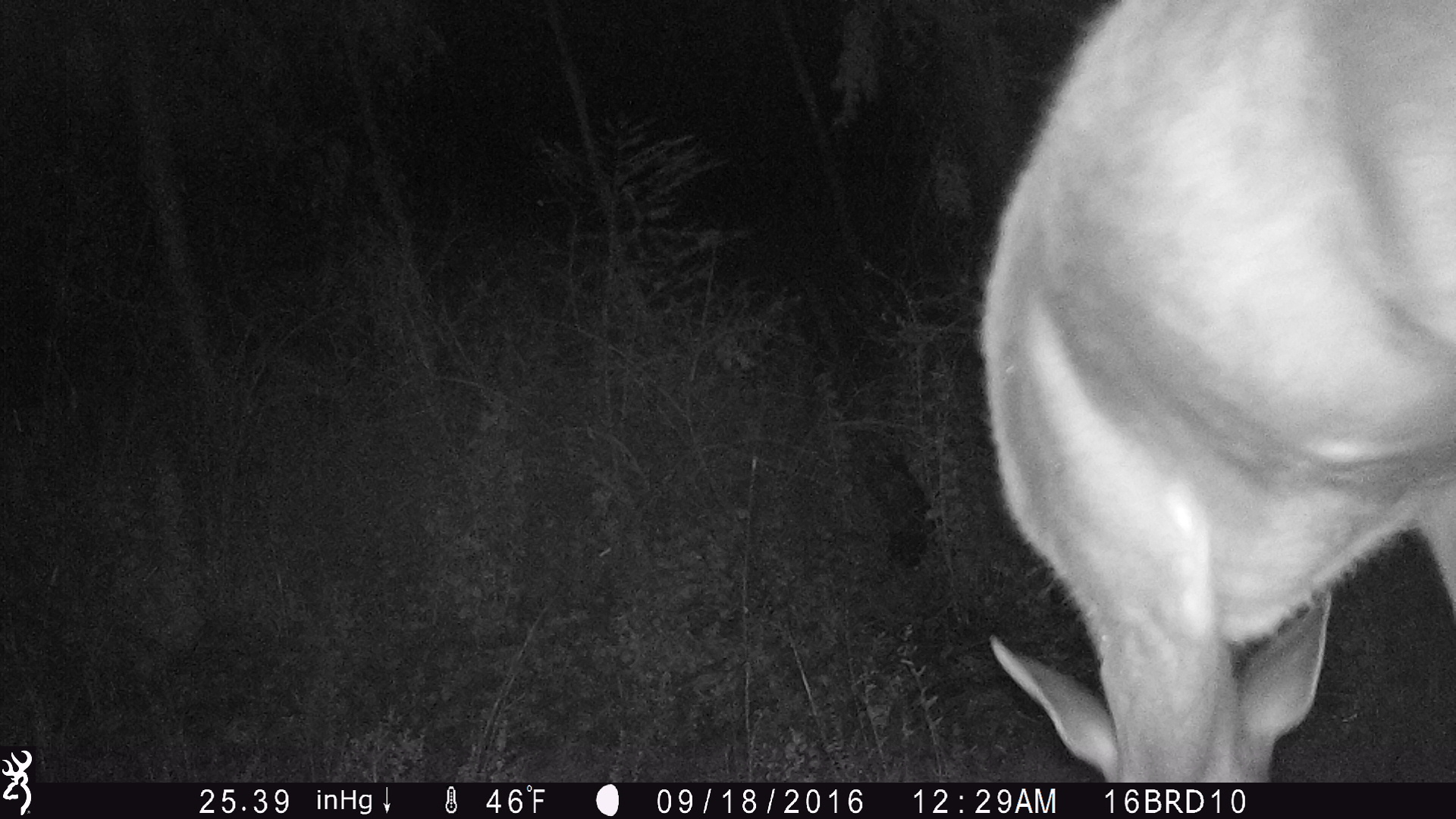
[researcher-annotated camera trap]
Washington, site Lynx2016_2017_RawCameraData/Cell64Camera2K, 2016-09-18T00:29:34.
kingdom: Animalia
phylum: Chordata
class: Mammalia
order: Artiodactyla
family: Cervidae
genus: Odocoileus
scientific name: Odocoileus virginianus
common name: white-tailed deer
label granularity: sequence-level